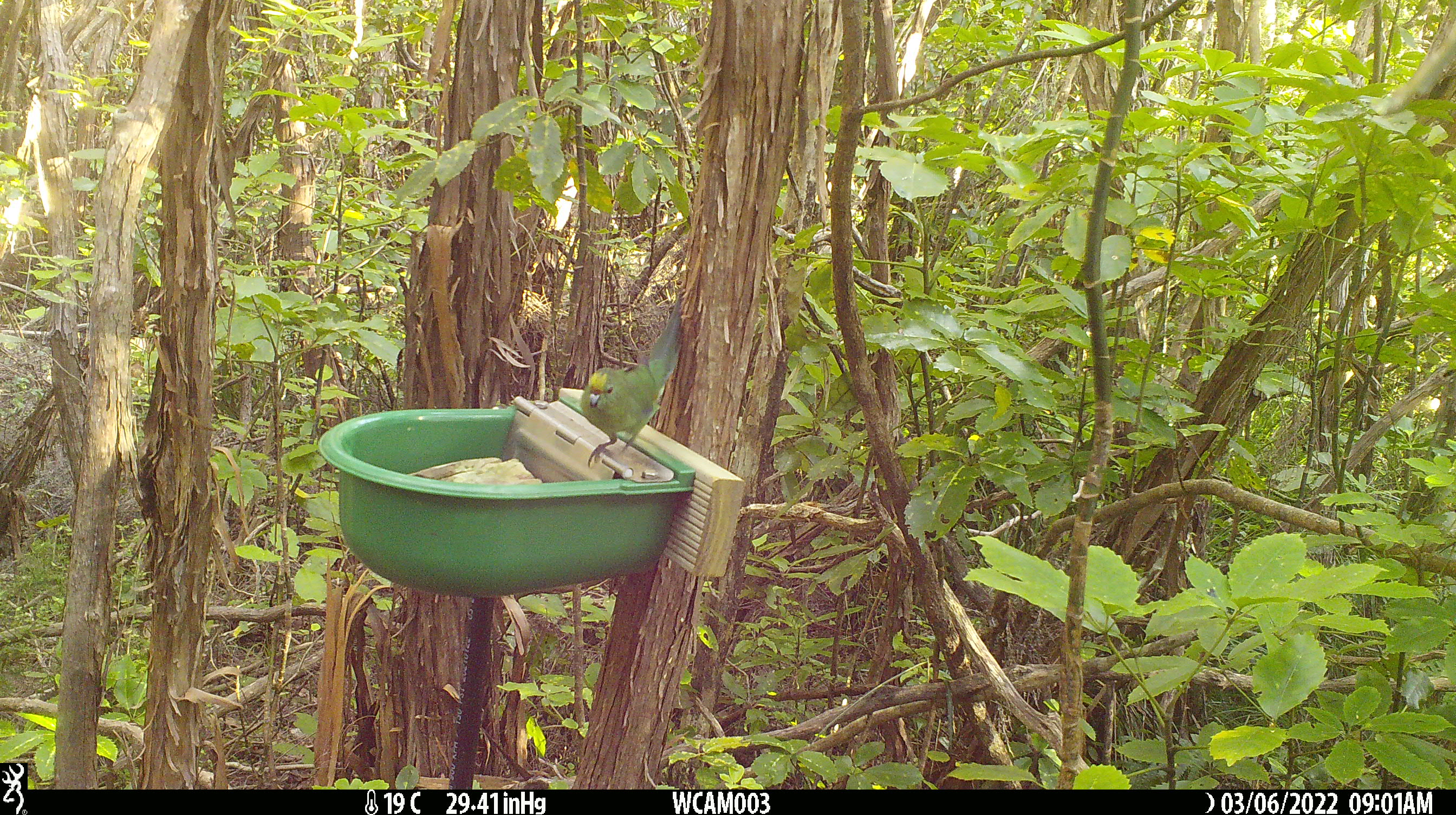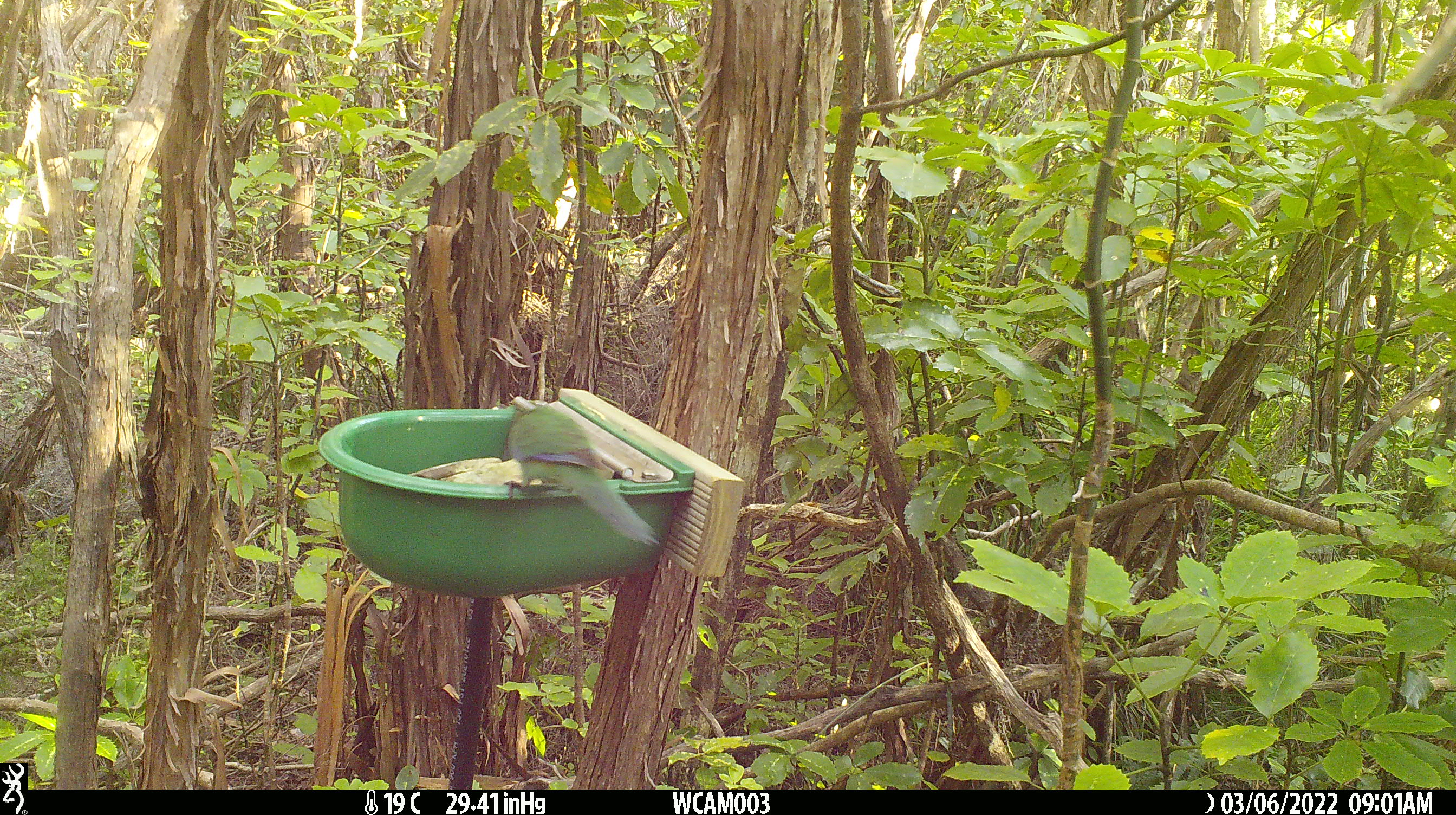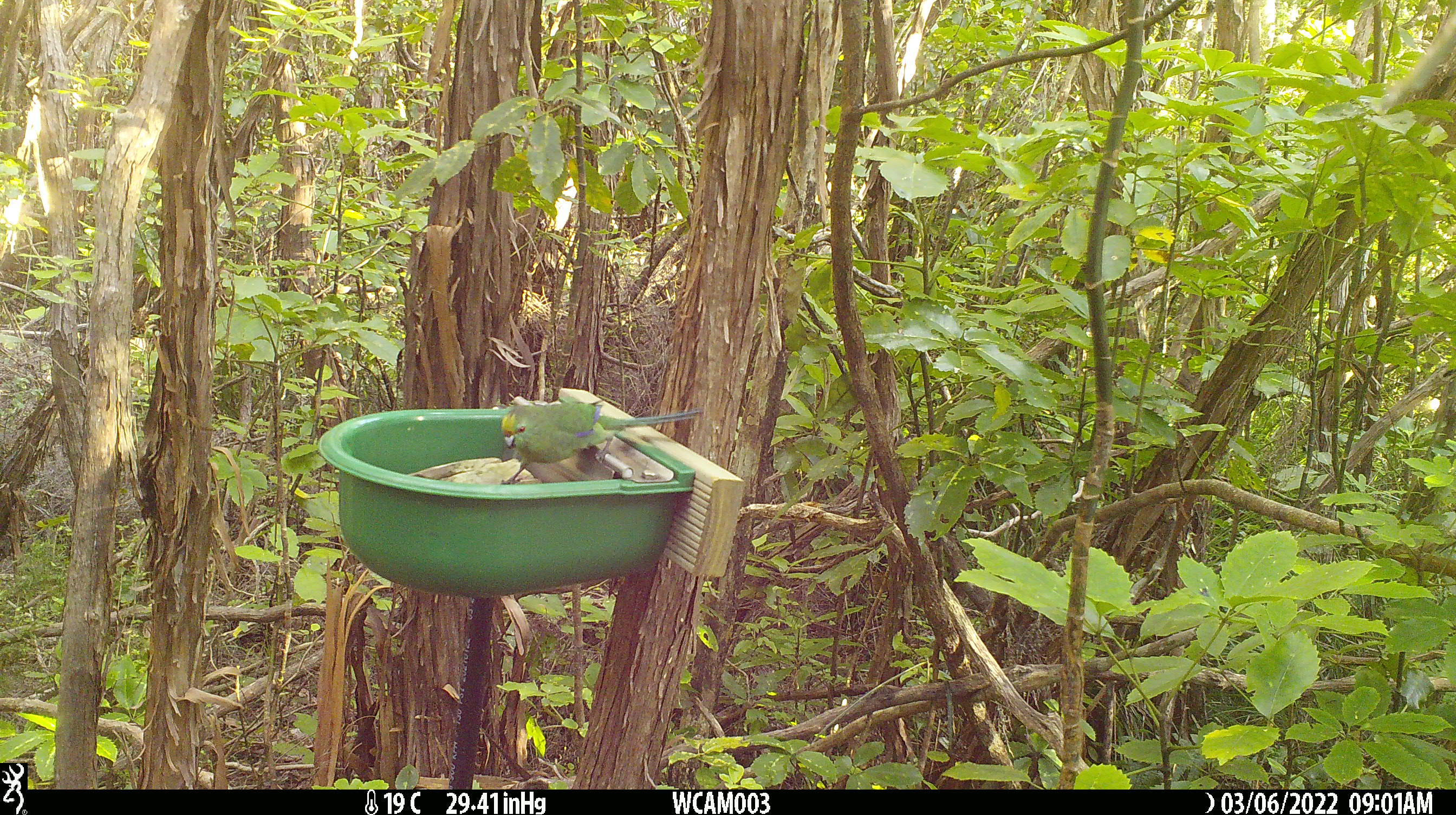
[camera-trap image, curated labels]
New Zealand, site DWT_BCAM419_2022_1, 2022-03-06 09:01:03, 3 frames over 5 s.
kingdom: Animalia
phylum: Chordata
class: Aves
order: Psittaciformes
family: Psittaculidae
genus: Cyanoramphus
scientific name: Cyanoramphus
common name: parakeet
Parakeet (Cyanoramphus).